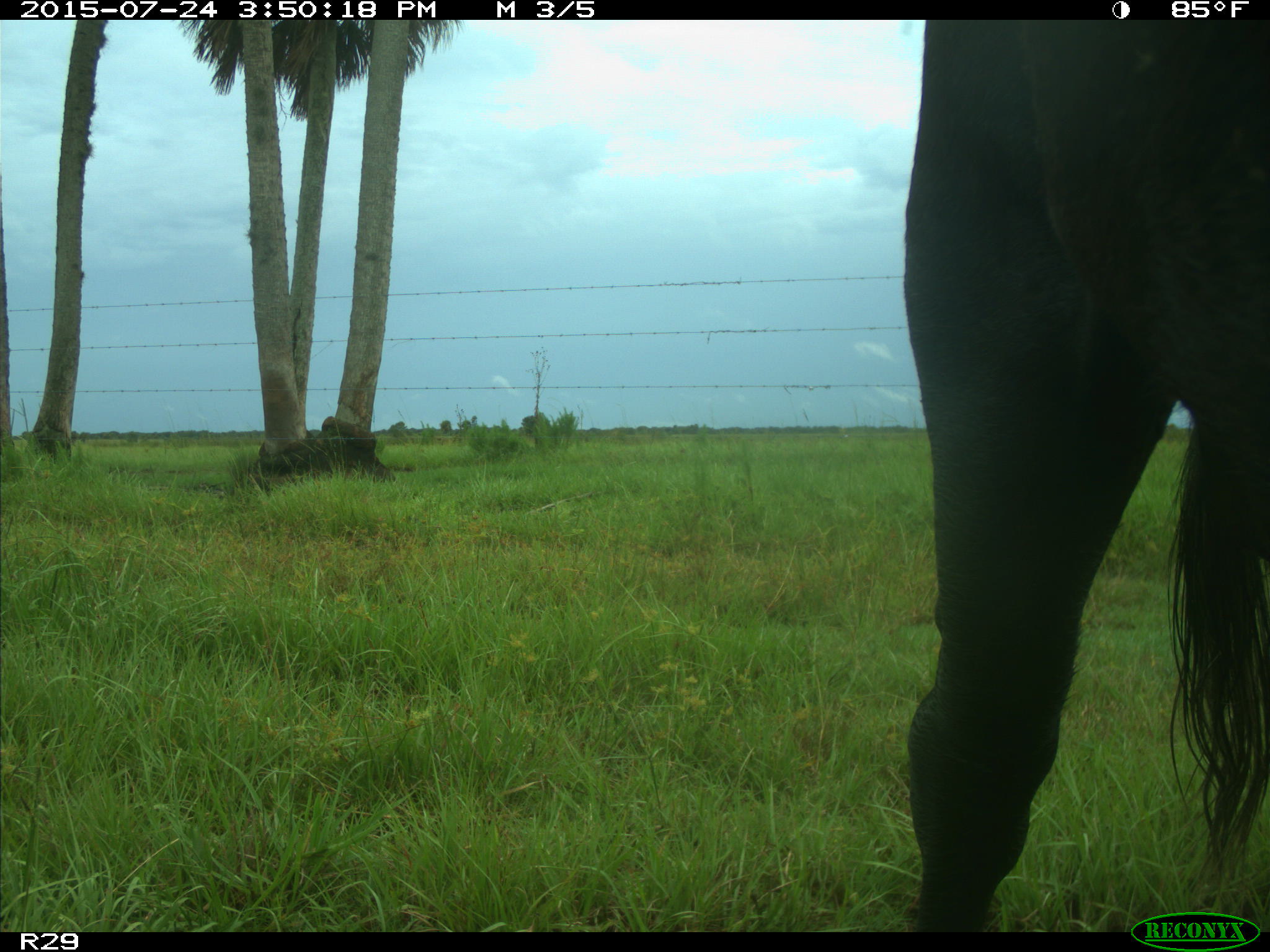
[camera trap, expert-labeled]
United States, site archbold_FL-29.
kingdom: Animalia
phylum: Chordata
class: Mammalia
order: Artiodactyla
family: Bovidae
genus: Bos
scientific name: Bos taurus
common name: domestic cow